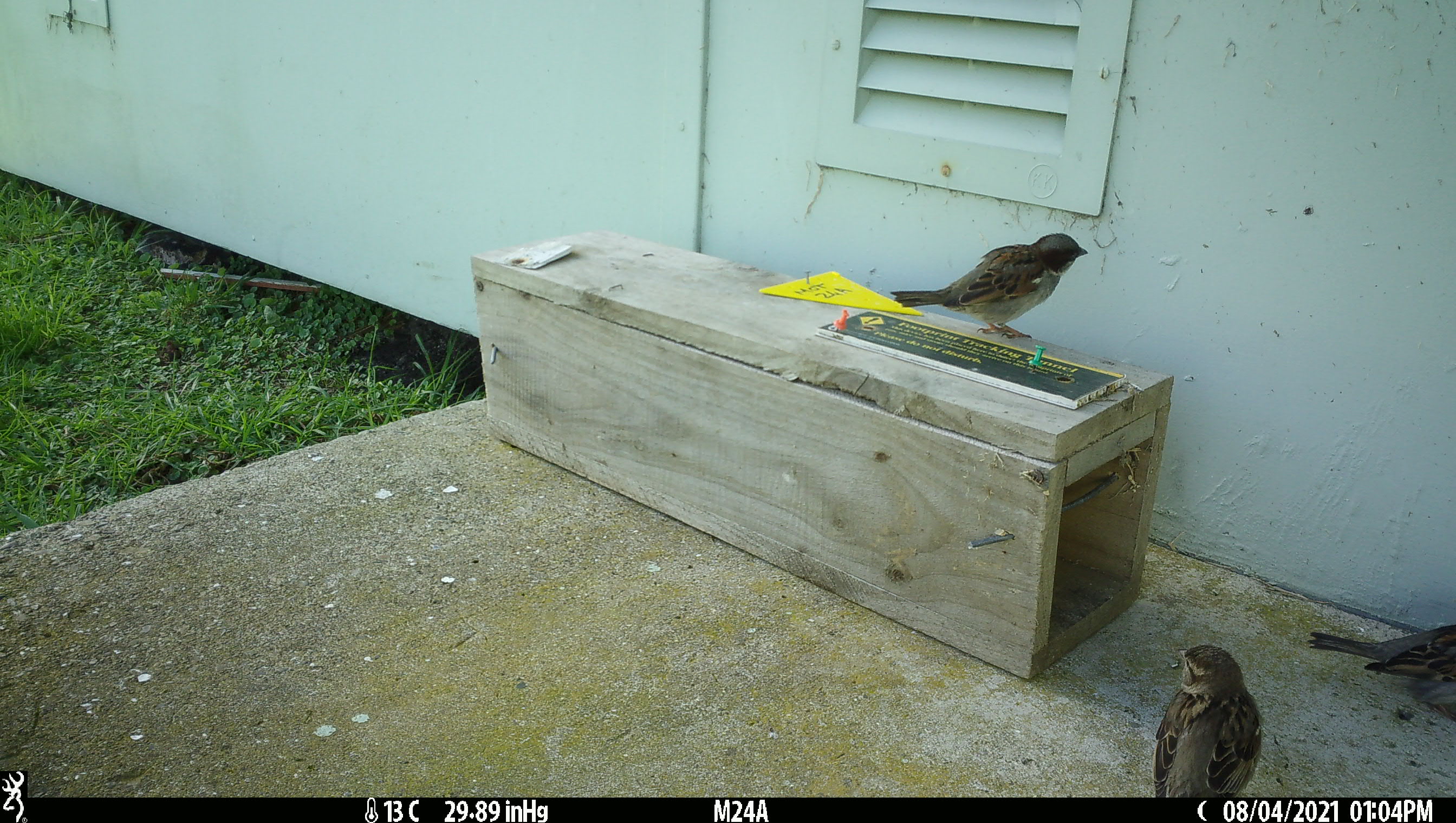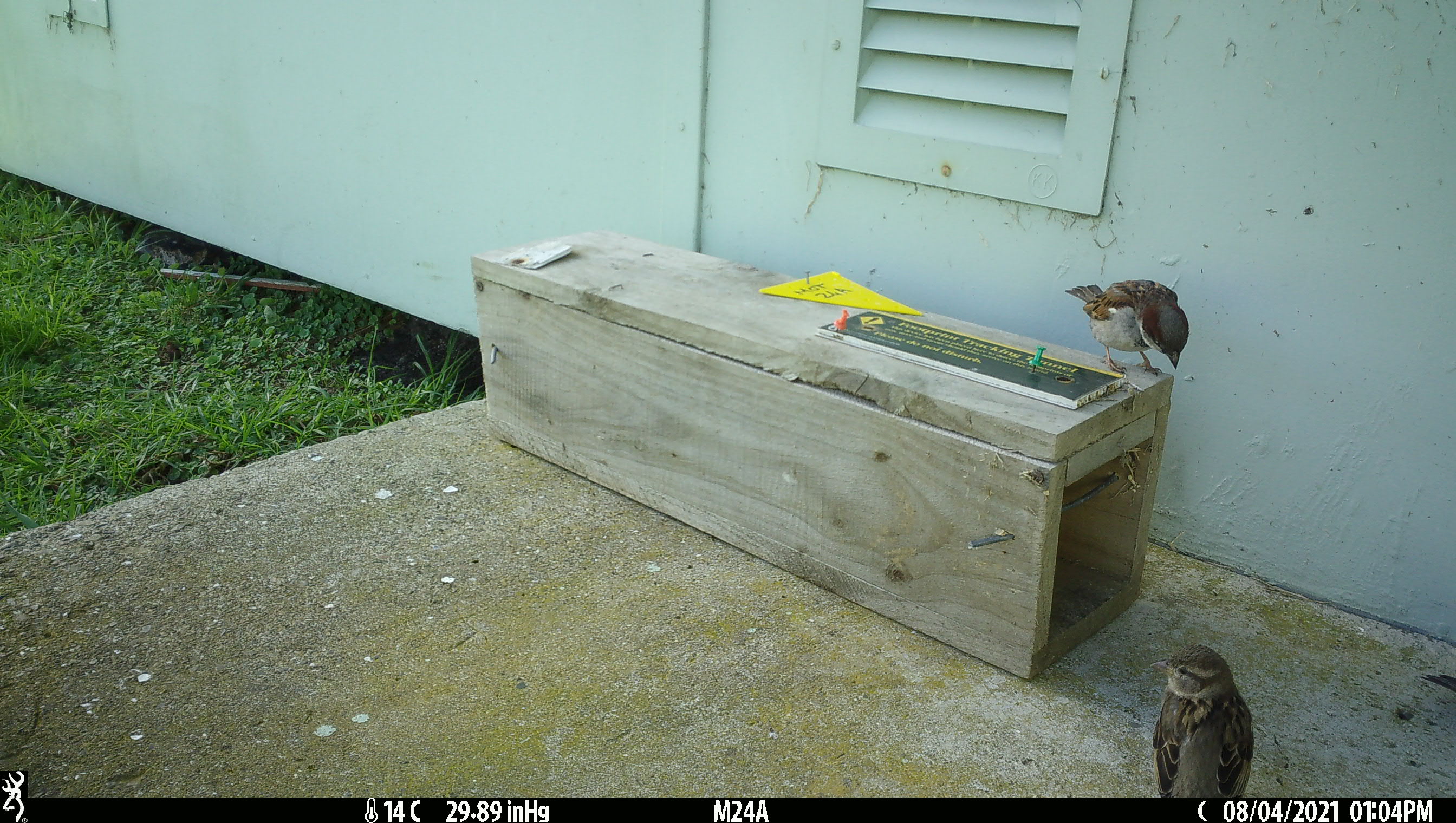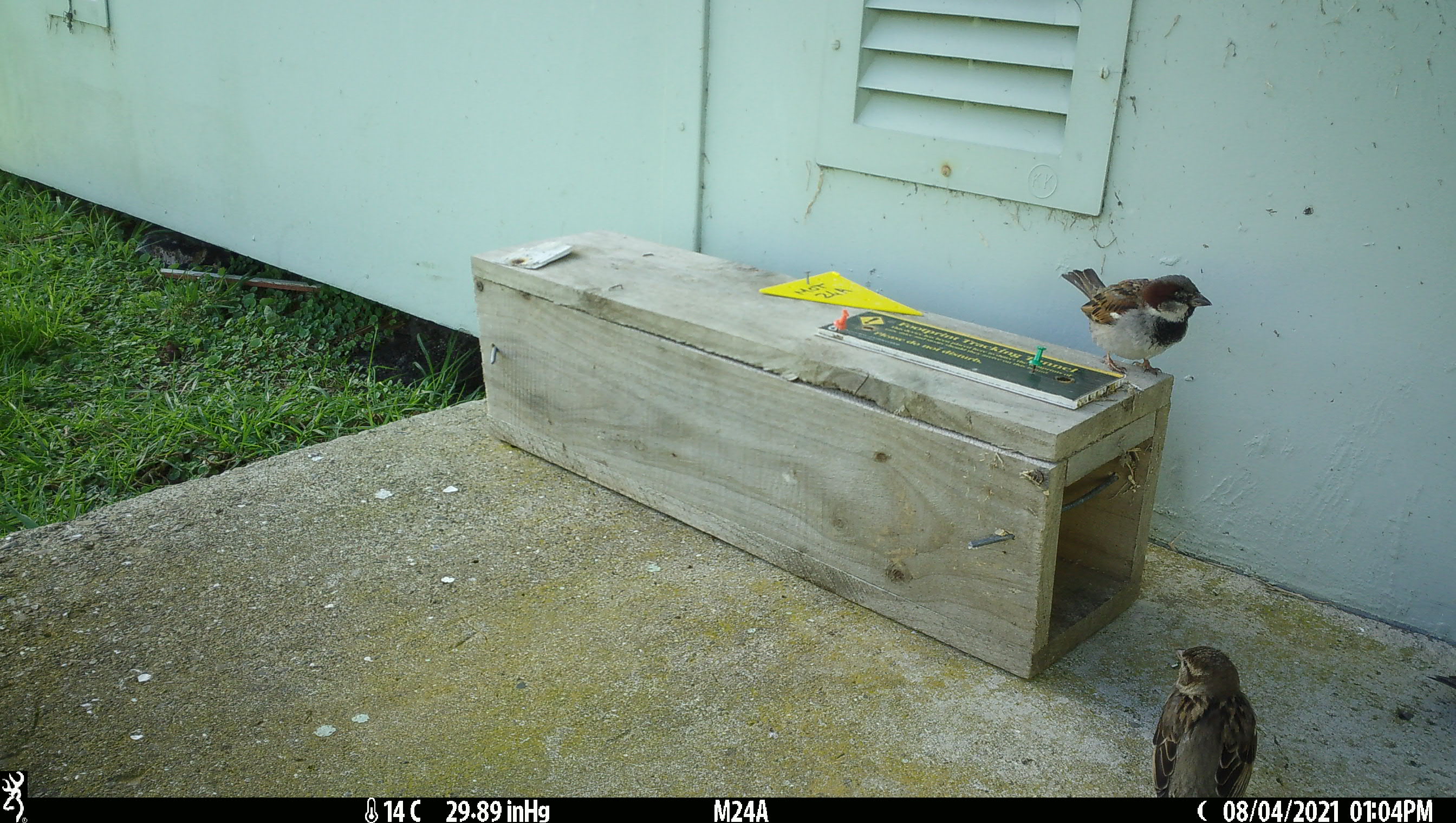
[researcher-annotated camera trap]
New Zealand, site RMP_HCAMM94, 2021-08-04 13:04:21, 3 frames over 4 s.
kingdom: Animalia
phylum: Chordata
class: Aves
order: Passeriformes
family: Passeridae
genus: Passer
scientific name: Passer domesticus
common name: house sparrow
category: sparrow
Sparrow (house sparrow) (Passer domesticus).